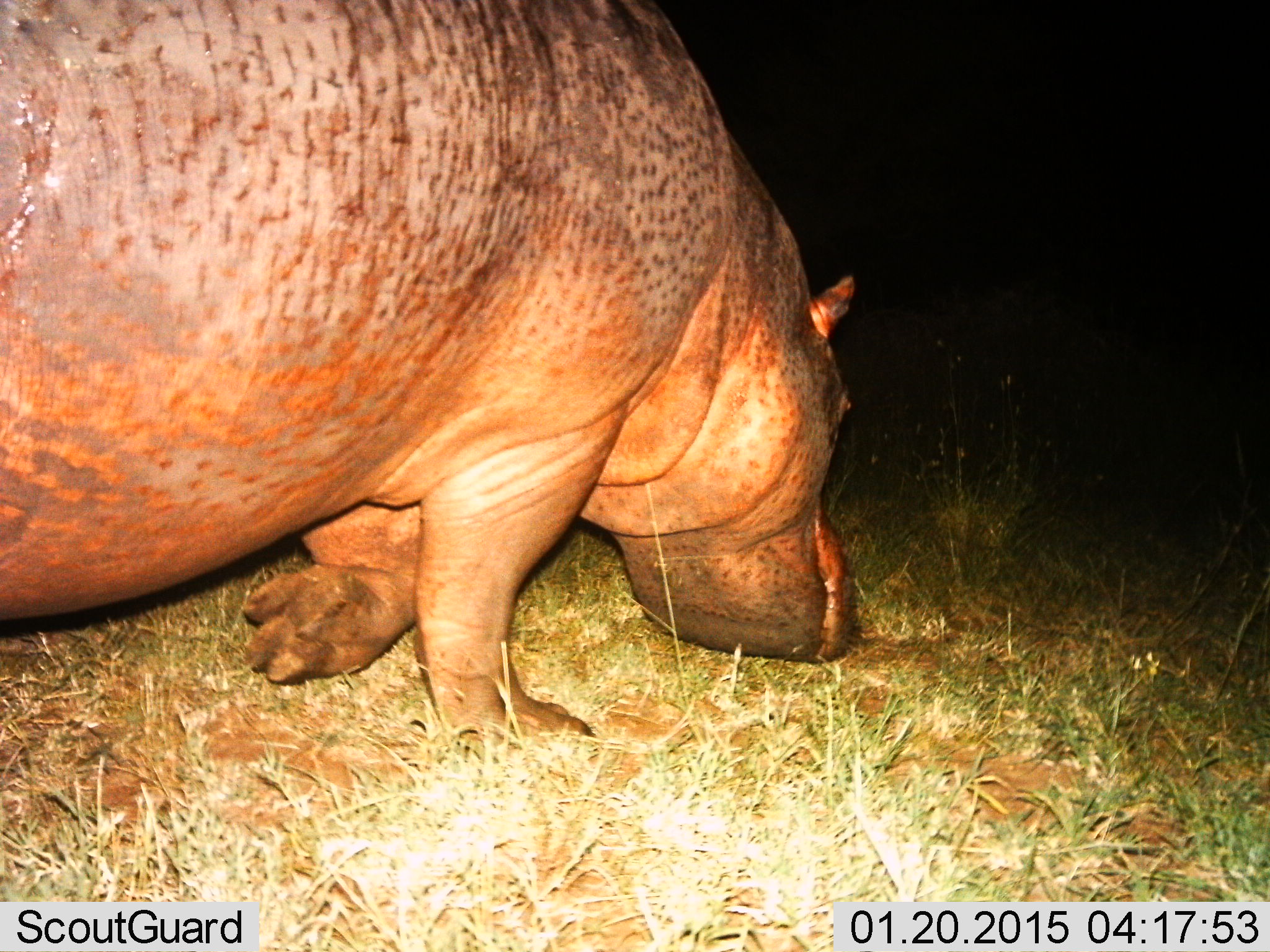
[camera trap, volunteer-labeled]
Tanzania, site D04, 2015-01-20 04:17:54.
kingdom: Animalia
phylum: Chordata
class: Mammalia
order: Artiodactyla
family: Hippopotamidae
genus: Hippopotamus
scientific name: Hippopotamus amphibius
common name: hippopotamus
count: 1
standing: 20%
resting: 0%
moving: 70%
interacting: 0%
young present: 0%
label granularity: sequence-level